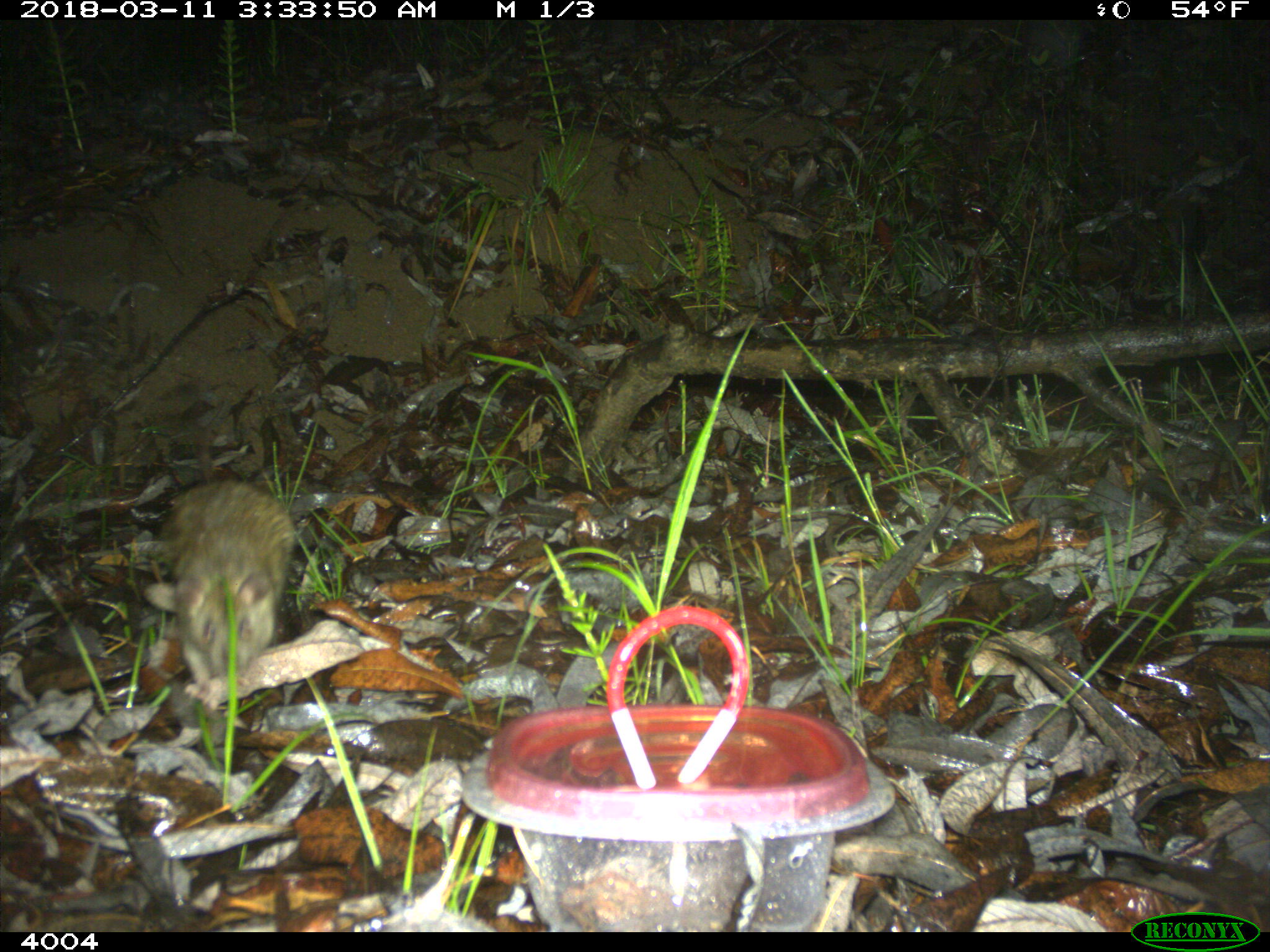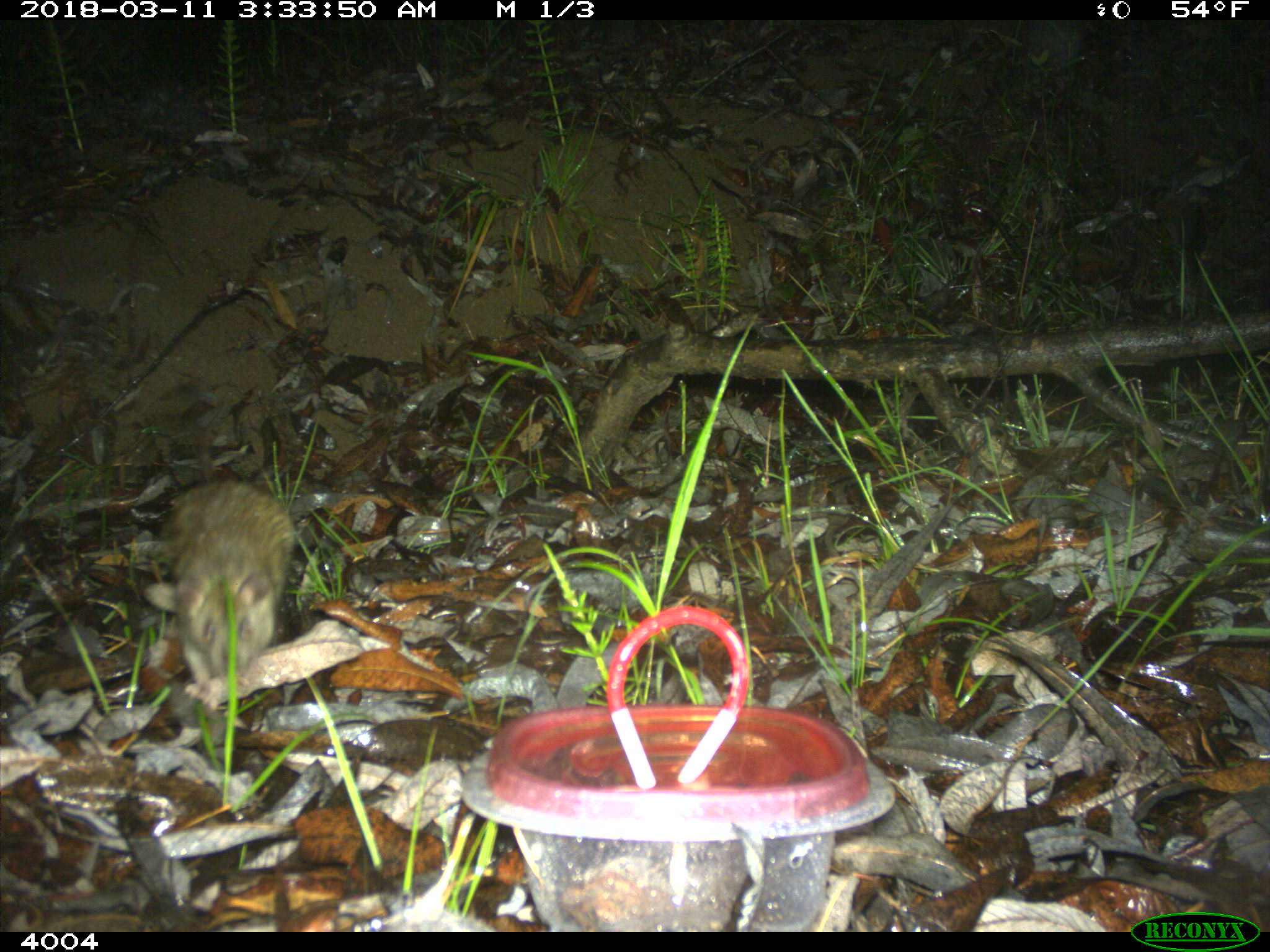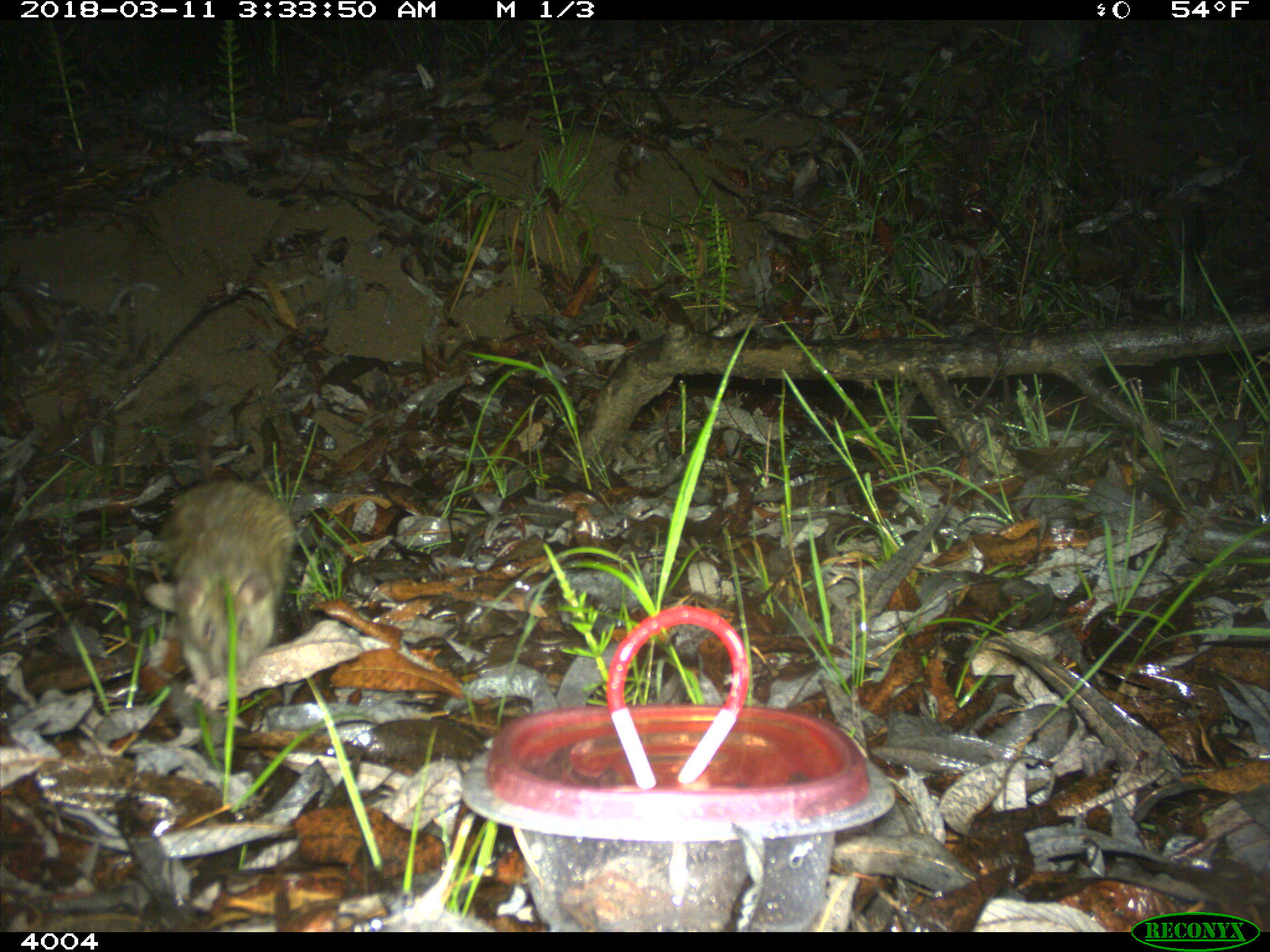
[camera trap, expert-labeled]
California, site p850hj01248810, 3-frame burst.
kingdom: Animalia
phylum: Chordata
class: Mammalia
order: Rodentia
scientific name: Rodentia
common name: rodent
Rodent (Rodentia).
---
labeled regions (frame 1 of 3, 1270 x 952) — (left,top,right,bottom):
rodent: (172,480,295,693)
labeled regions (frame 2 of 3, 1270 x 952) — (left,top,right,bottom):
rodent: (141,382,295,695)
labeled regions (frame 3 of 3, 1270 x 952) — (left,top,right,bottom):
rodent: (158,476,296,683)